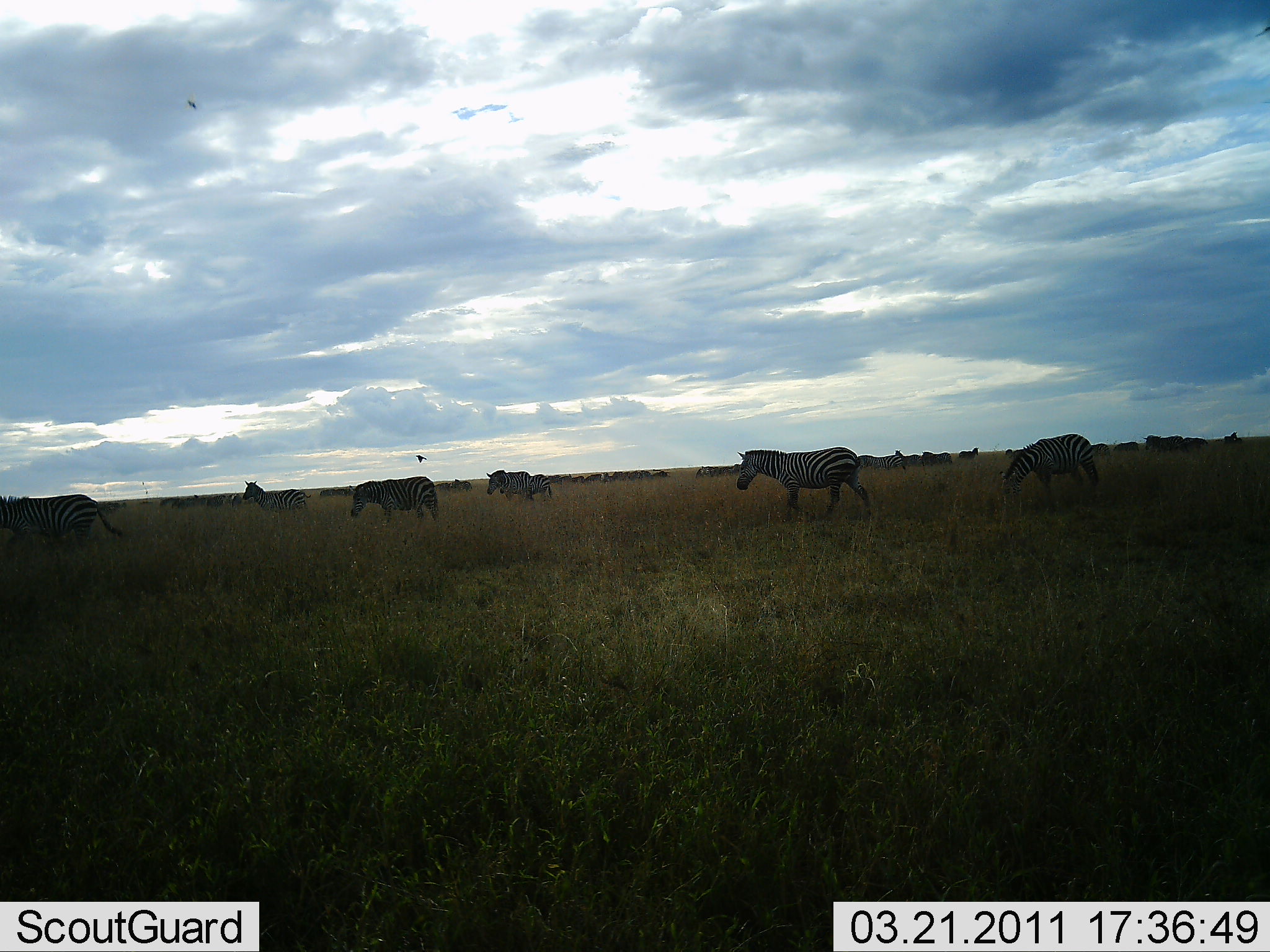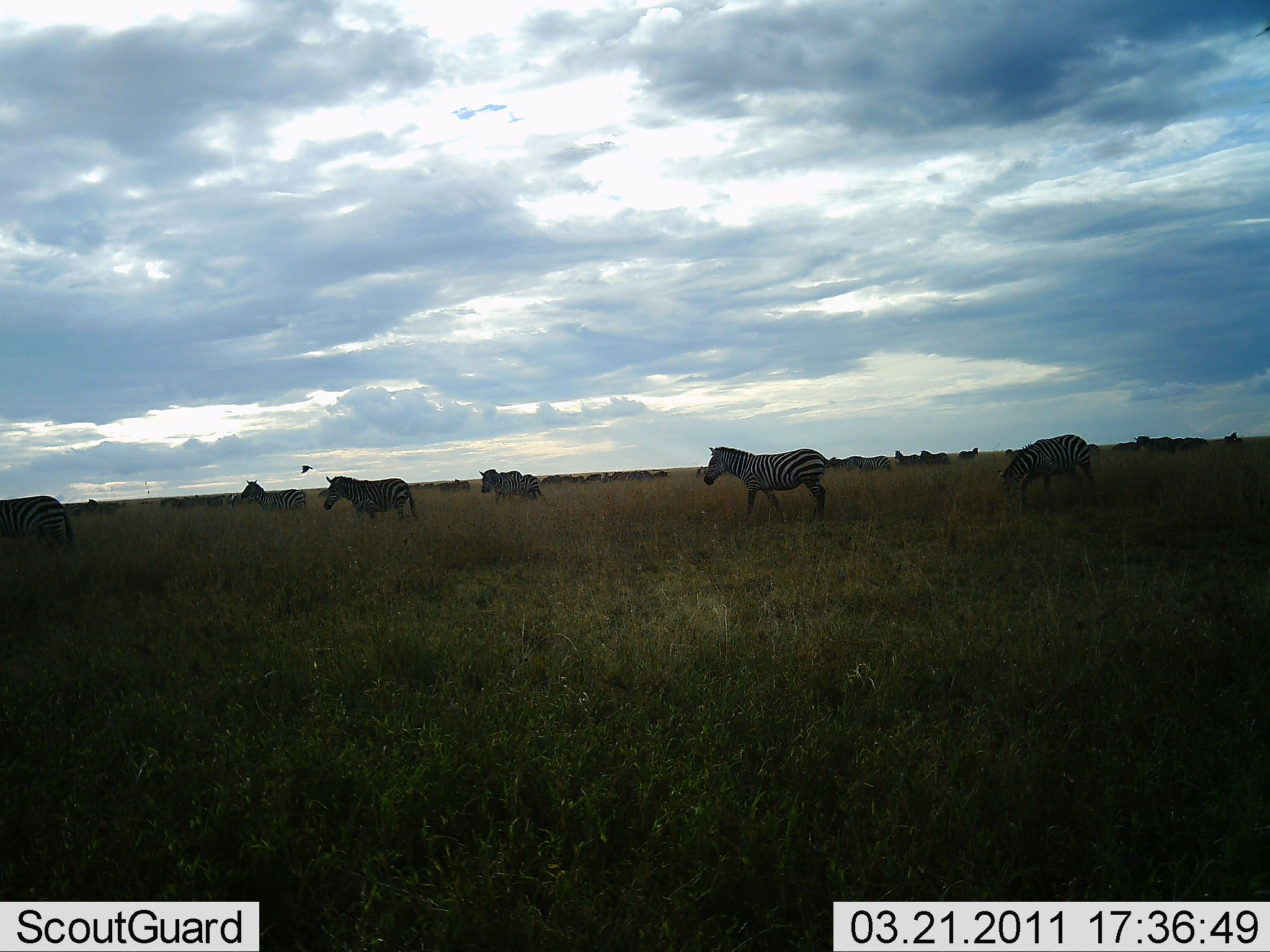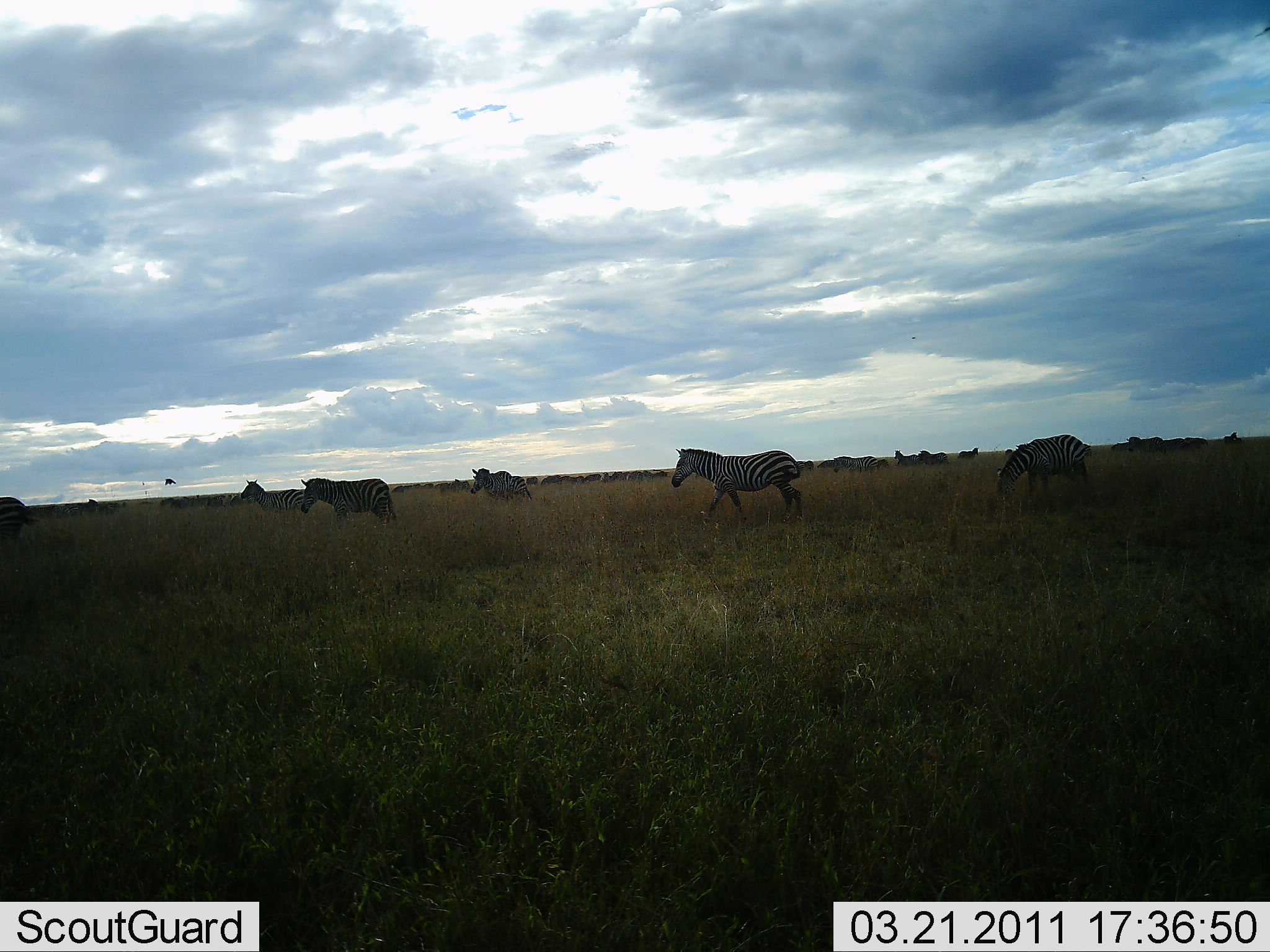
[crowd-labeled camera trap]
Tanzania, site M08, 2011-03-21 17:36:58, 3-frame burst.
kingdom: Animalia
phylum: Chordata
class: Mammalia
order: Perissodactyla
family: Equidae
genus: Equus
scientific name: Equus quagga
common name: plains zebra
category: zebra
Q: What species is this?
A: Zebra (plains zebra) (Equus quagga).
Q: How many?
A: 11-50.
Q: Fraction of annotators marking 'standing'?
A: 14%.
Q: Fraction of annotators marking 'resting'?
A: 0%.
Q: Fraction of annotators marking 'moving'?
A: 93%.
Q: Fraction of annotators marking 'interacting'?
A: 0%.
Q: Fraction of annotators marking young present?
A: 0%.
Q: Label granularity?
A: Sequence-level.